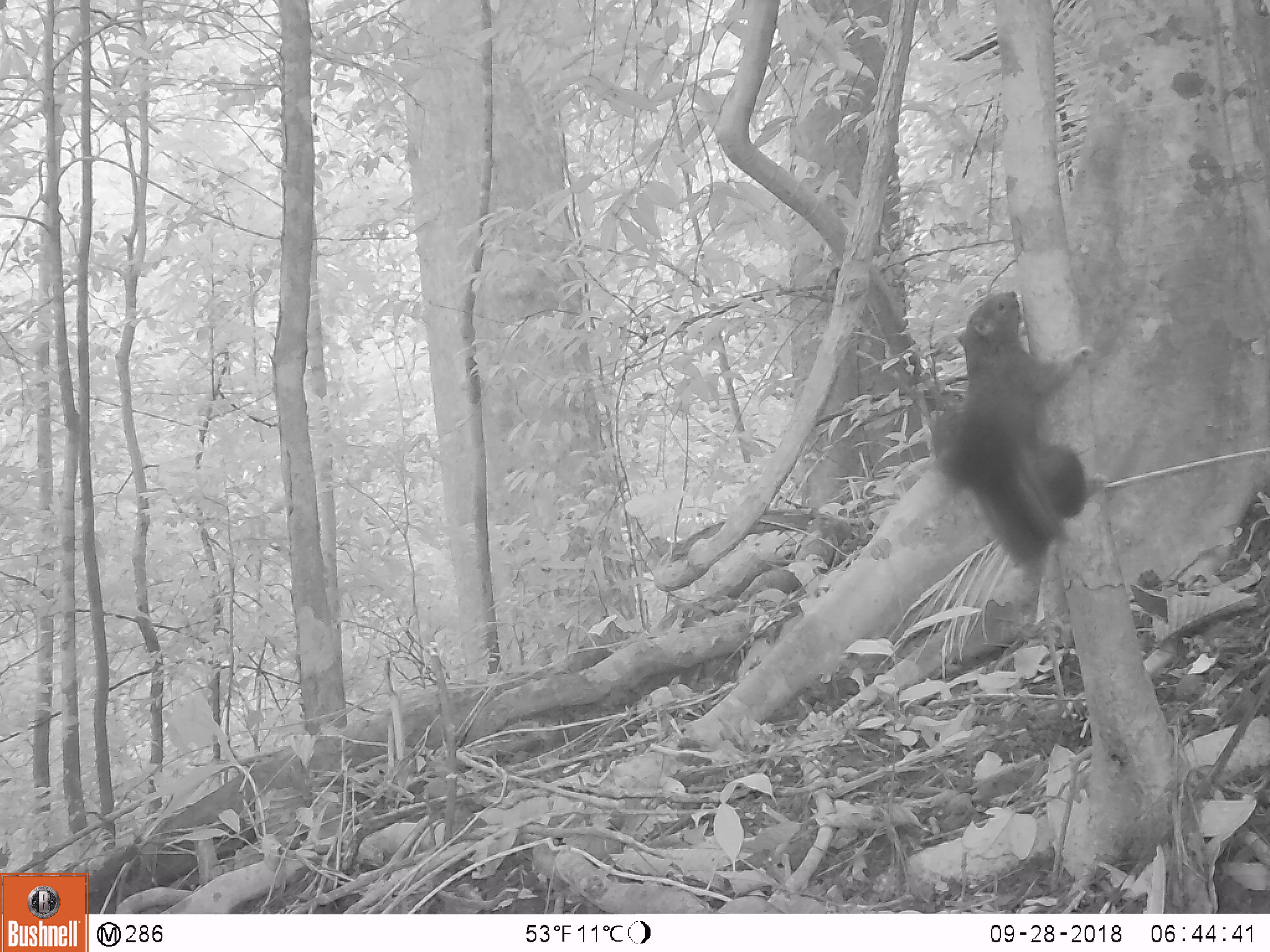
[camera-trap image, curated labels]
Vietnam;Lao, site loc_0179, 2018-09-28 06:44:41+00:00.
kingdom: Animalia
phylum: Chordata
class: Mammalia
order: Rodentia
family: Sciuridae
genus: Callosciurus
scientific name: Callosciurus erythraeus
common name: pallas's squirrel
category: pallass squirrel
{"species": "pallass squirrel (pallas's squirrel) (Callosciurus erythraeus)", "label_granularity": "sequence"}